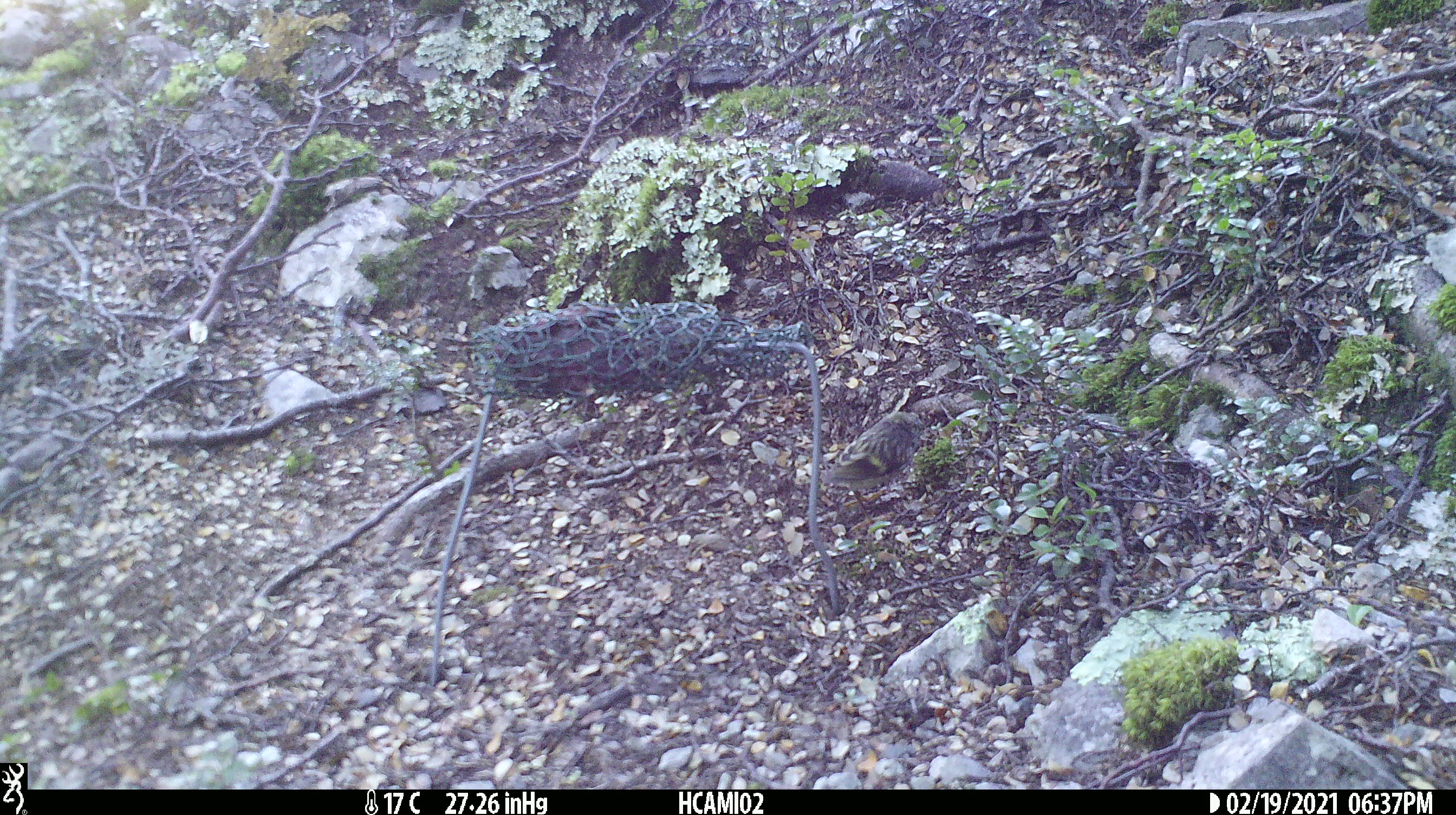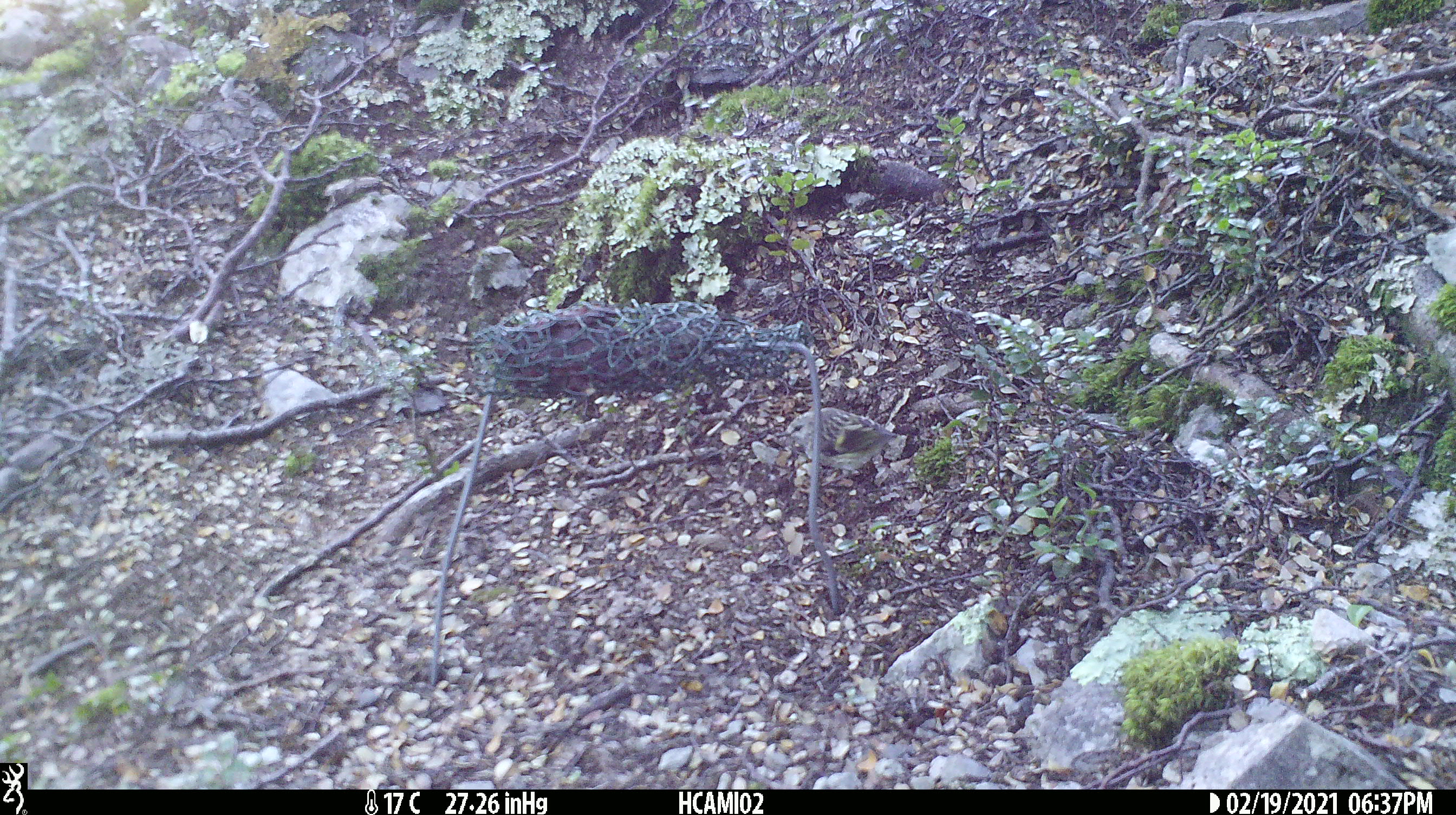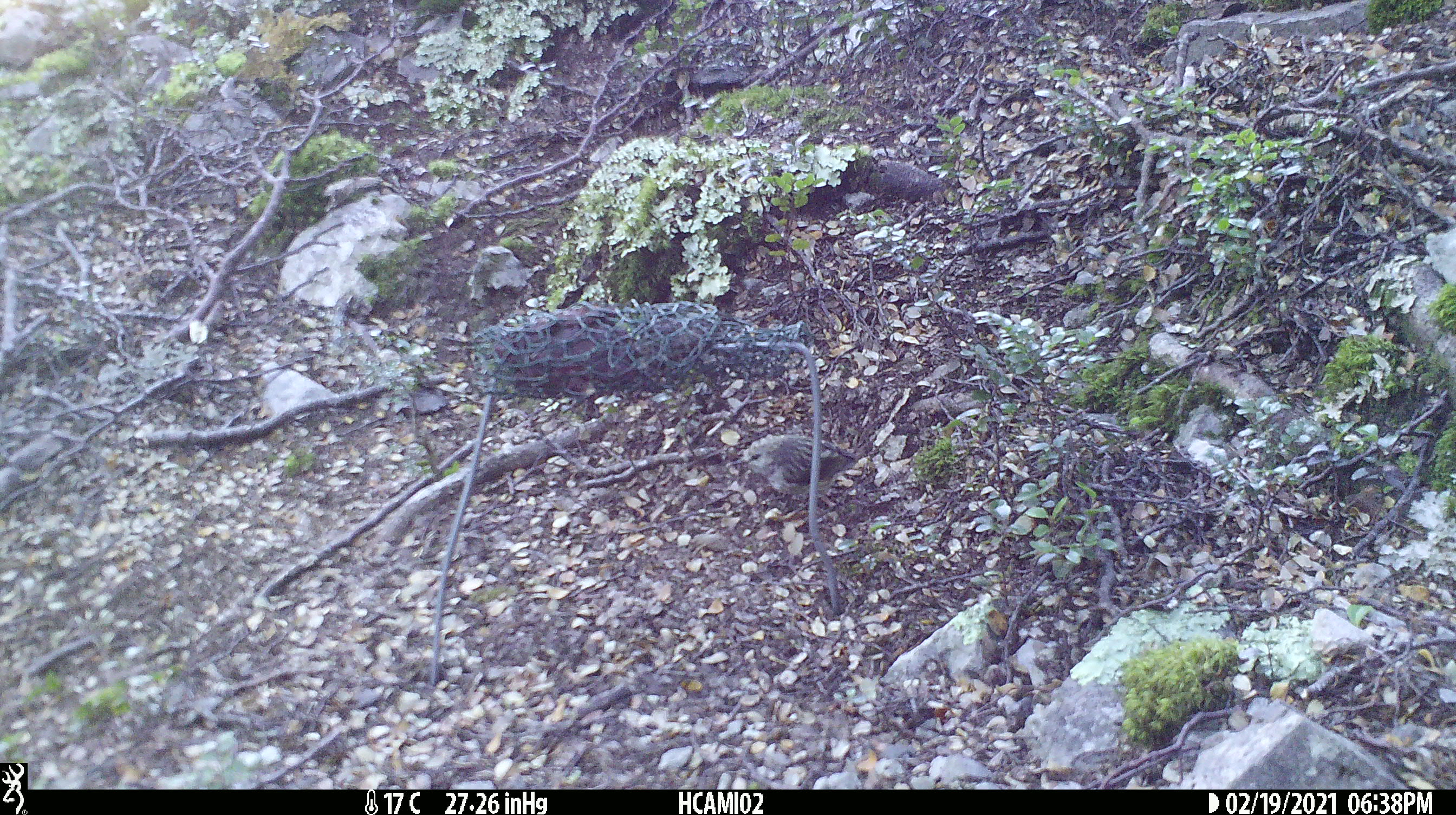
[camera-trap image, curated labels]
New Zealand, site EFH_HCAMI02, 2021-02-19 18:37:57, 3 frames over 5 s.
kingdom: Animalia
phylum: Chordata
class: Aves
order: Passeriformes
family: Acanthisittidae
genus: Acanthisitta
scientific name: Acanthisitta chloris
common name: rifleman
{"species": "rifleman (Acanthisitta chloris)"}